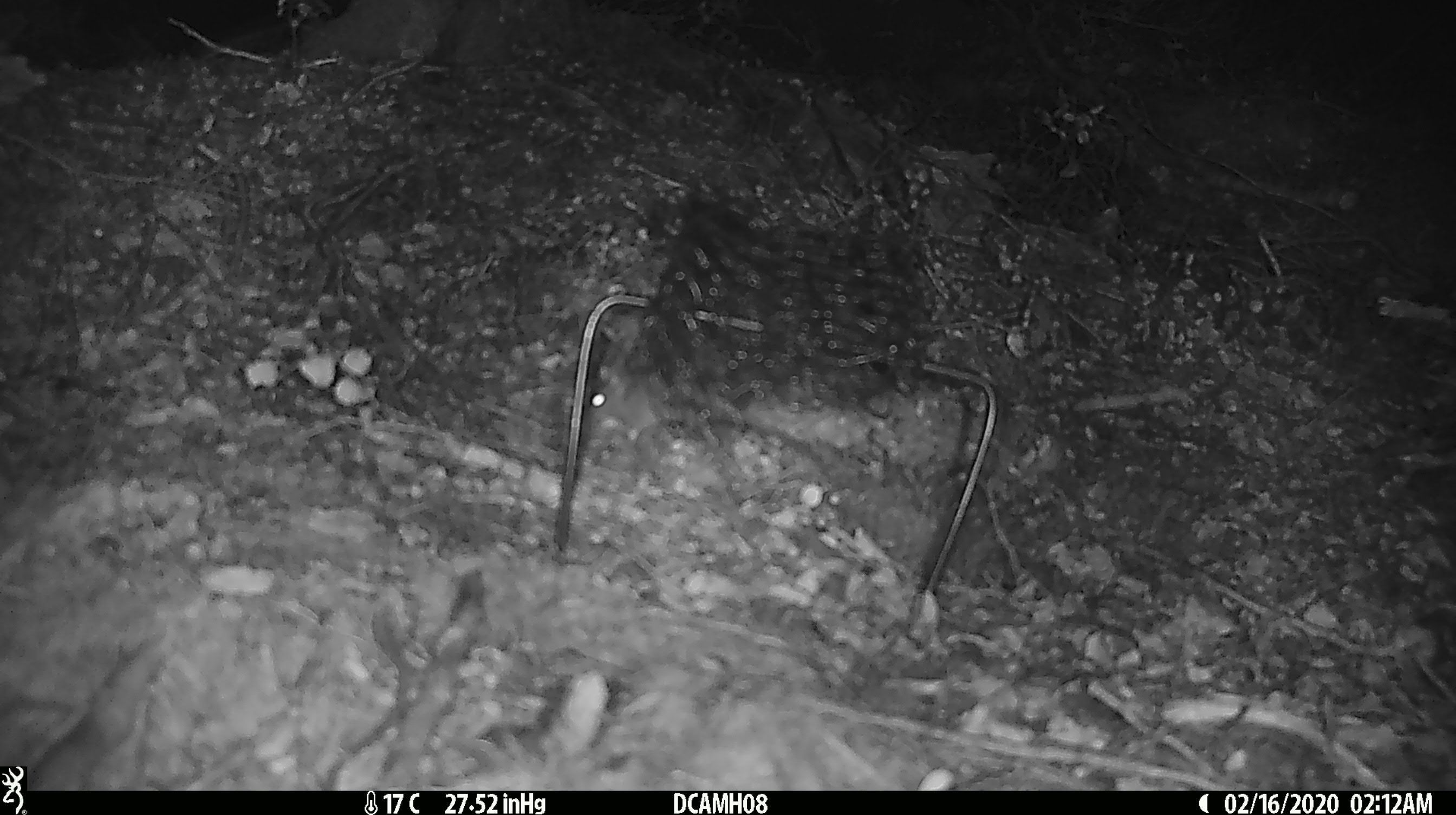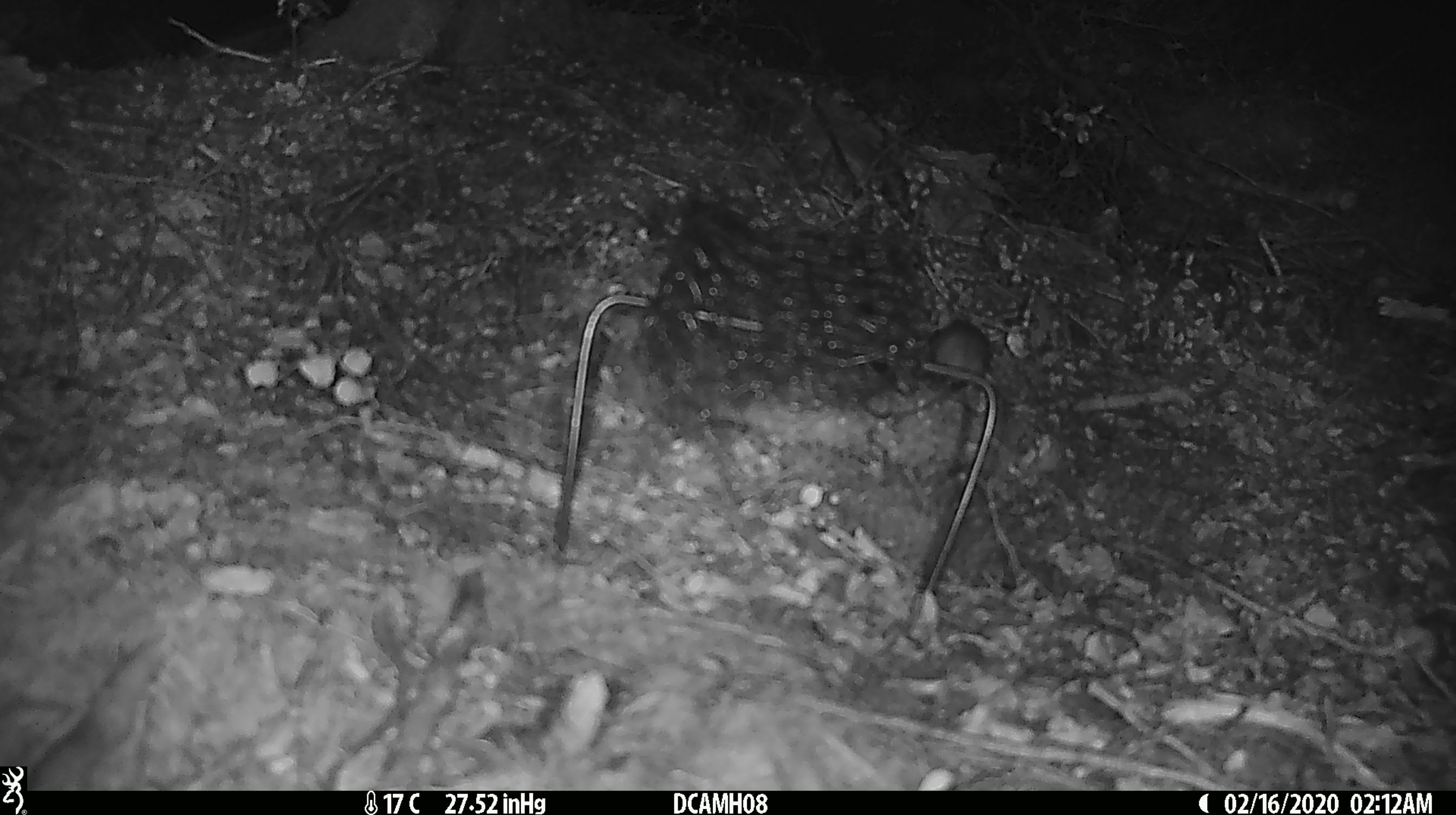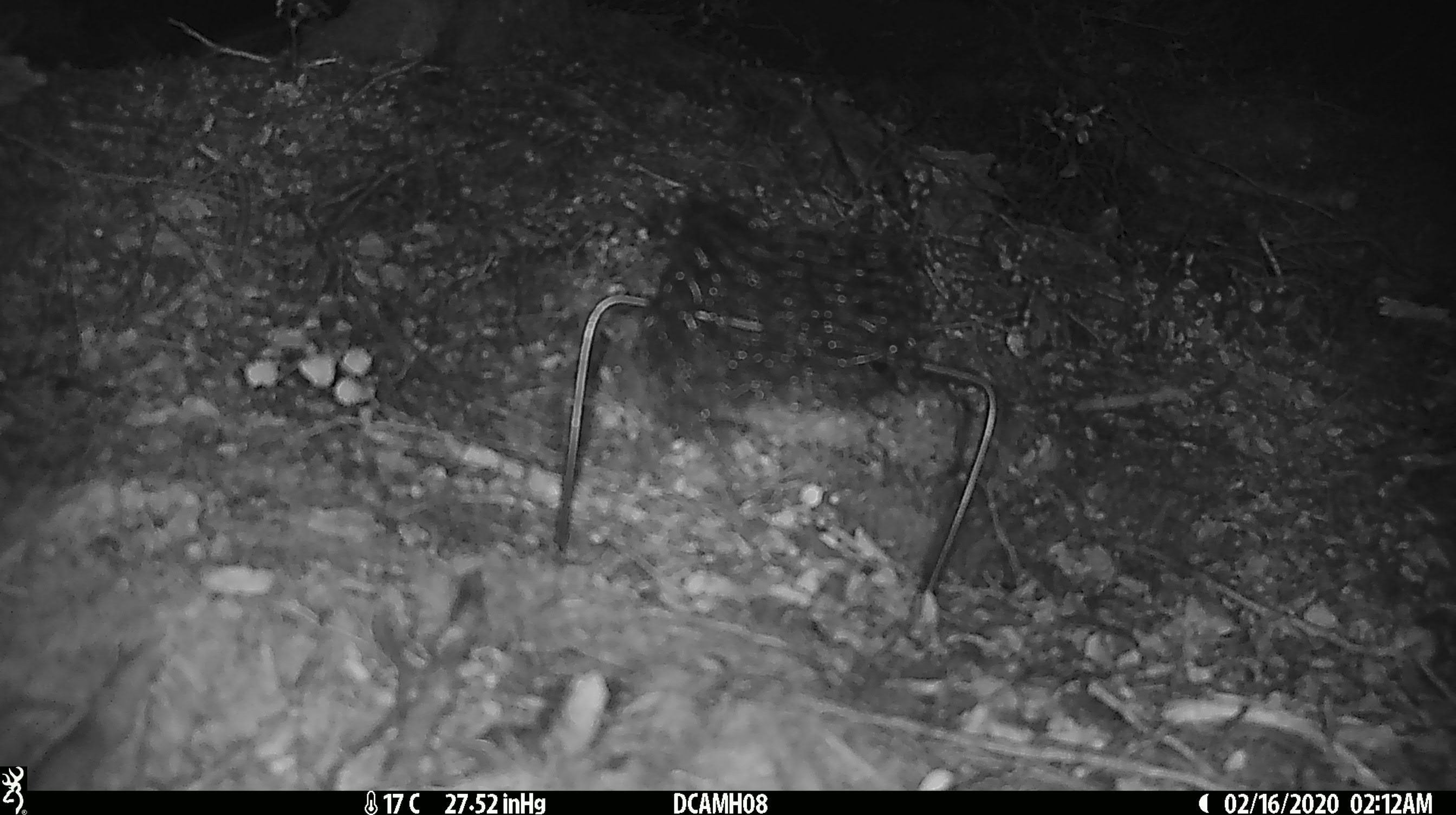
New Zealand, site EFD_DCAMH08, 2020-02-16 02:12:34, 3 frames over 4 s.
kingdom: Animalia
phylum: Chordata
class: Mammalia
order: Rodentia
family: Muridae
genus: Mus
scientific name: Mus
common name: mouse